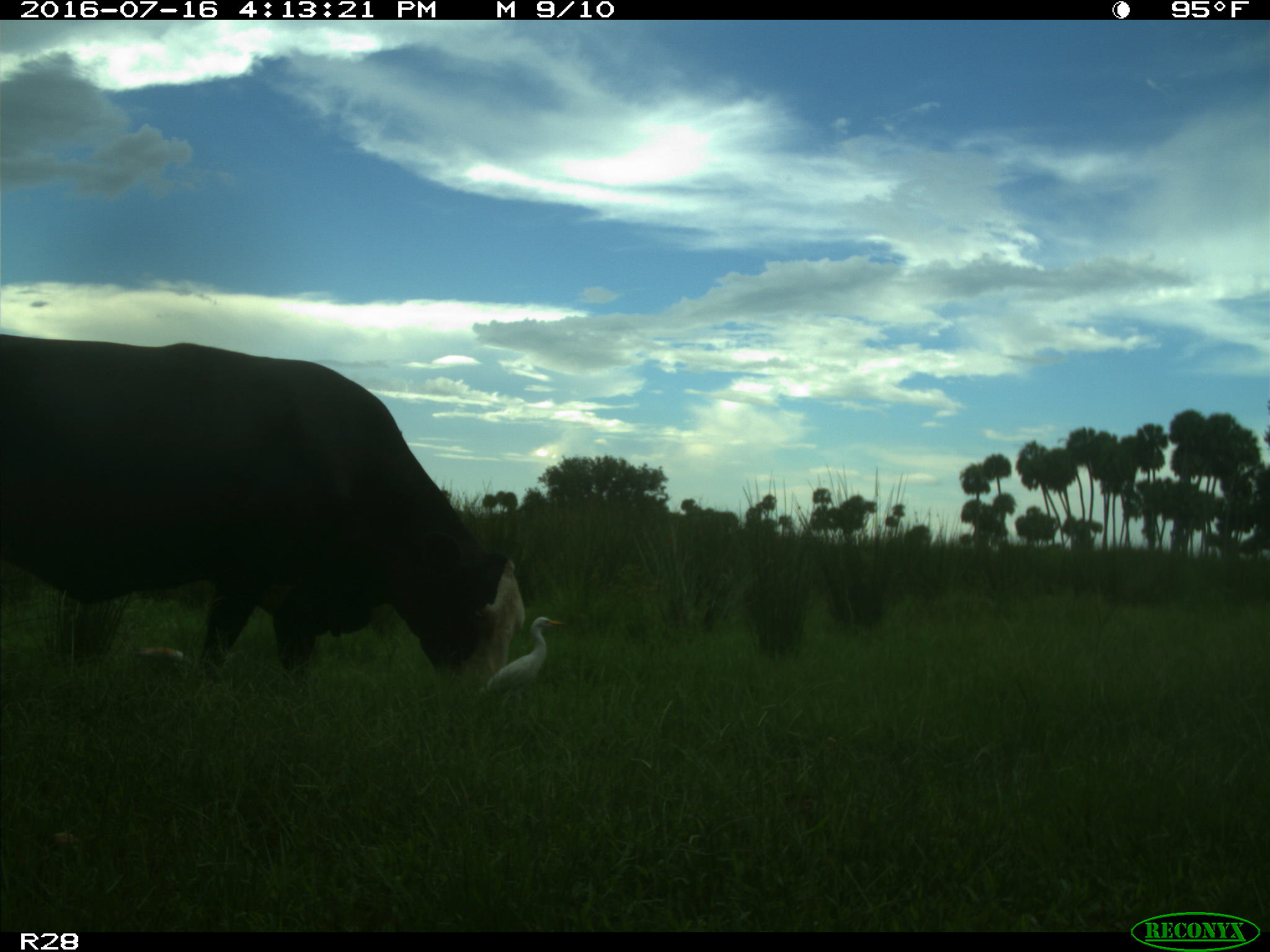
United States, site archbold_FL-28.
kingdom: Animalia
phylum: Chordata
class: Mammalia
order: Artiodactyla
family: Bovidae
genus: Bos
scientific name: Bos taurus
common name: domestic cow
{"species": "Bos taurus (domestic cow)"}